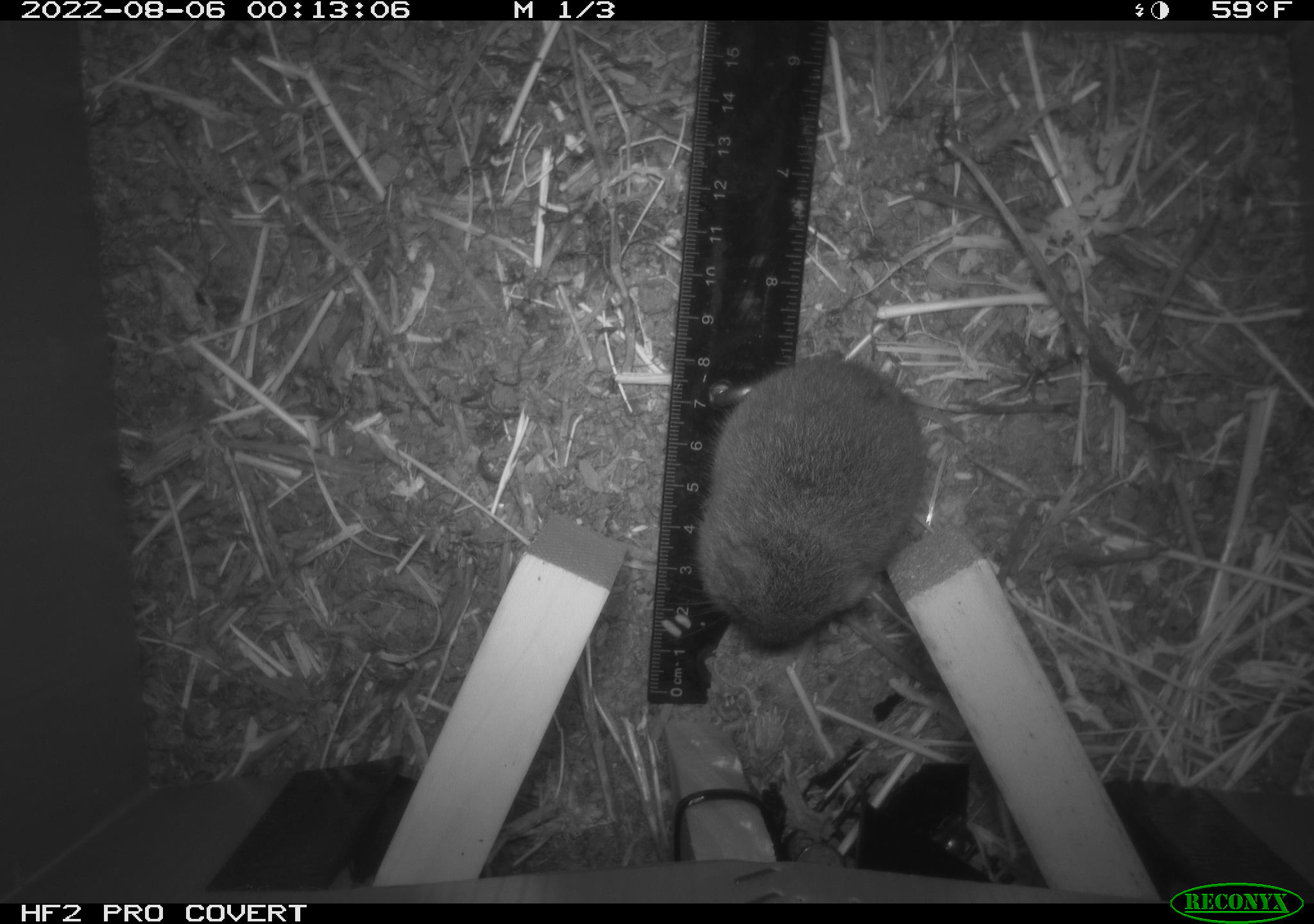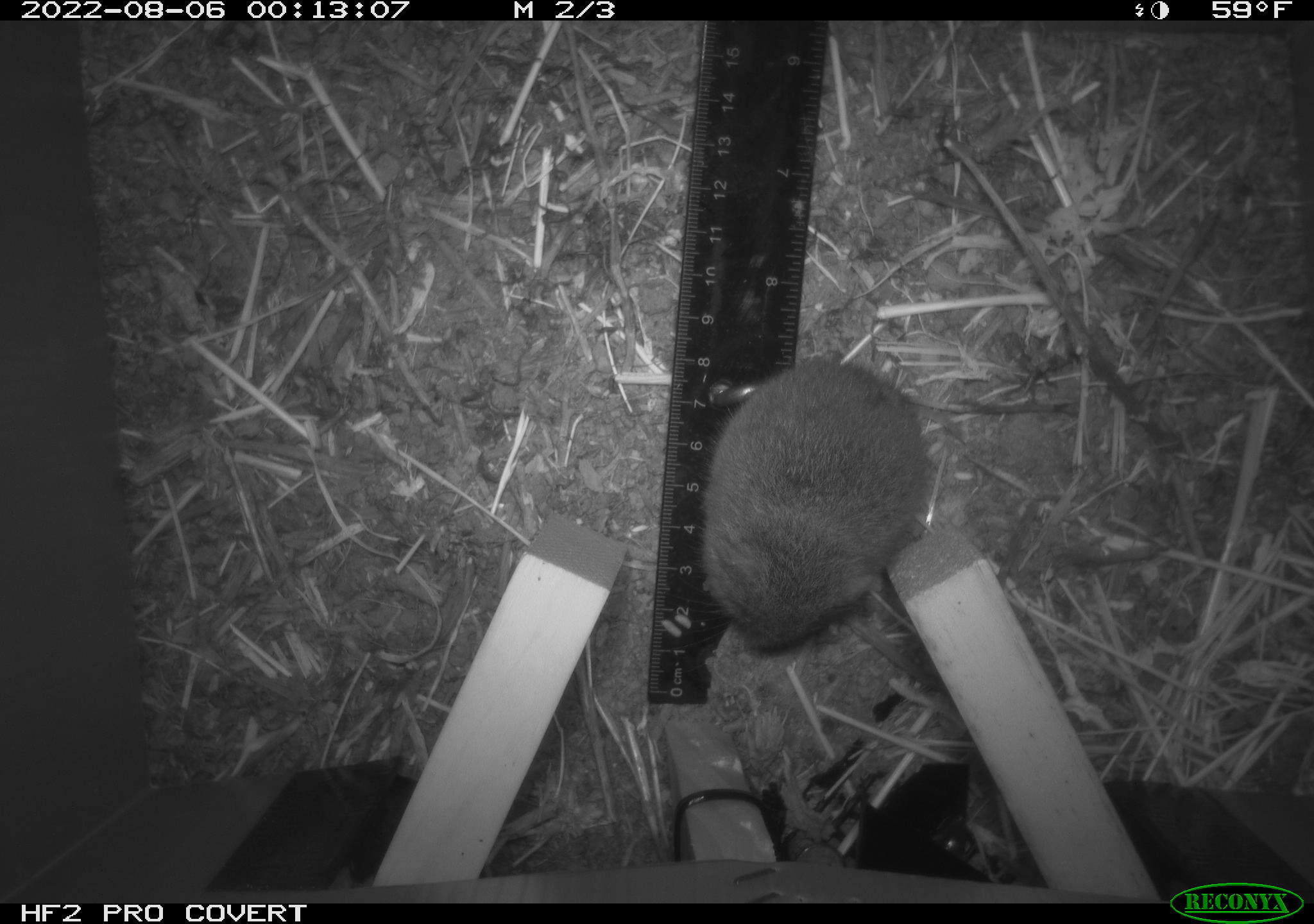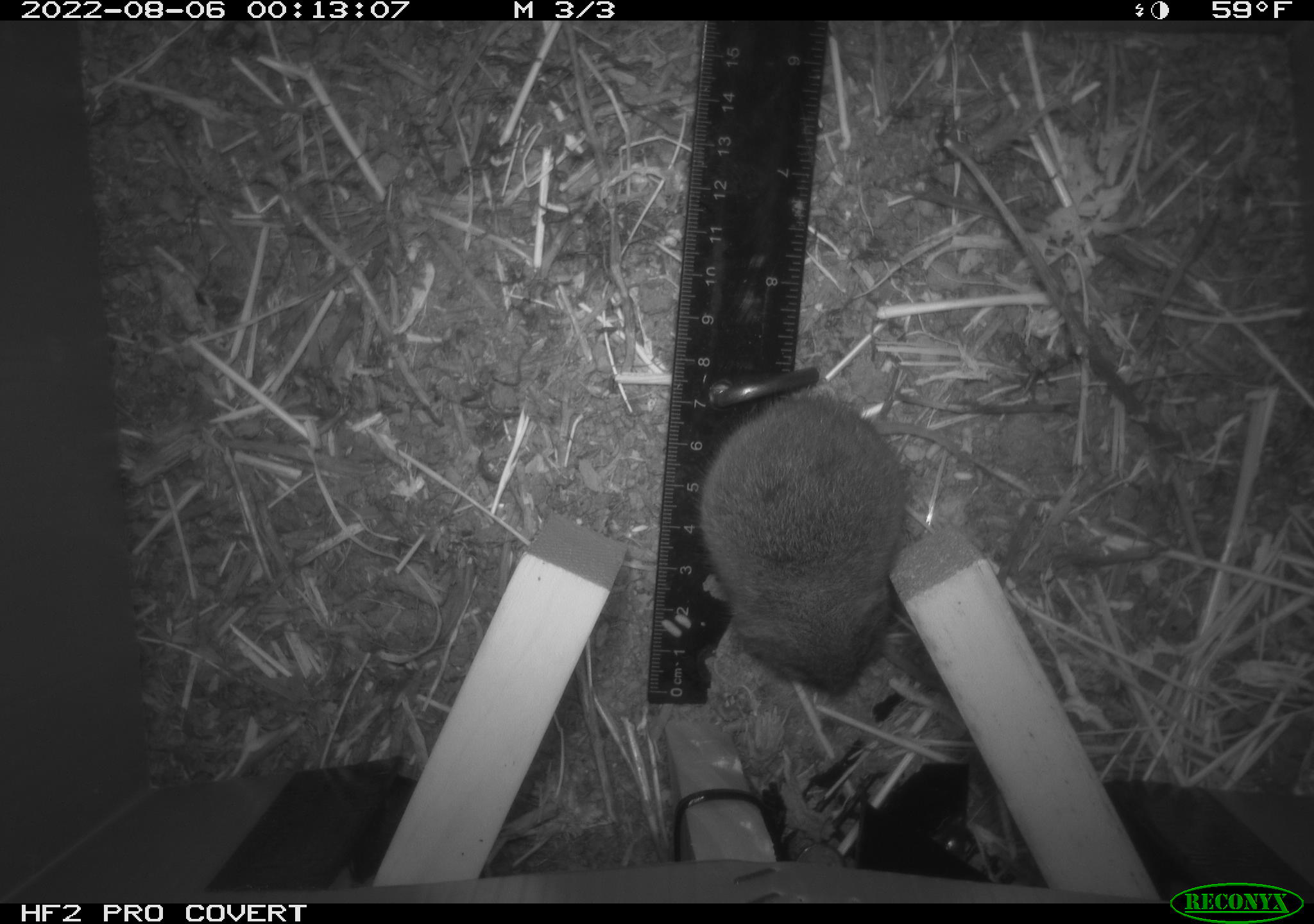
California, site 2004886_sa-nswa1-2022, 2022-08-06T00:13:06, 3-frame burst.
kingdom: Animalia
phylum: Chordata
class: Mammalia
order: Rodentia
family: Cricetidae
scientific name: Cricetidae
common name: hamsters, voles, lemmings, and allies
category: cricetidae family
Cricetidae family (hamsters, voles, lemmings, and allies) (Cricetidae).